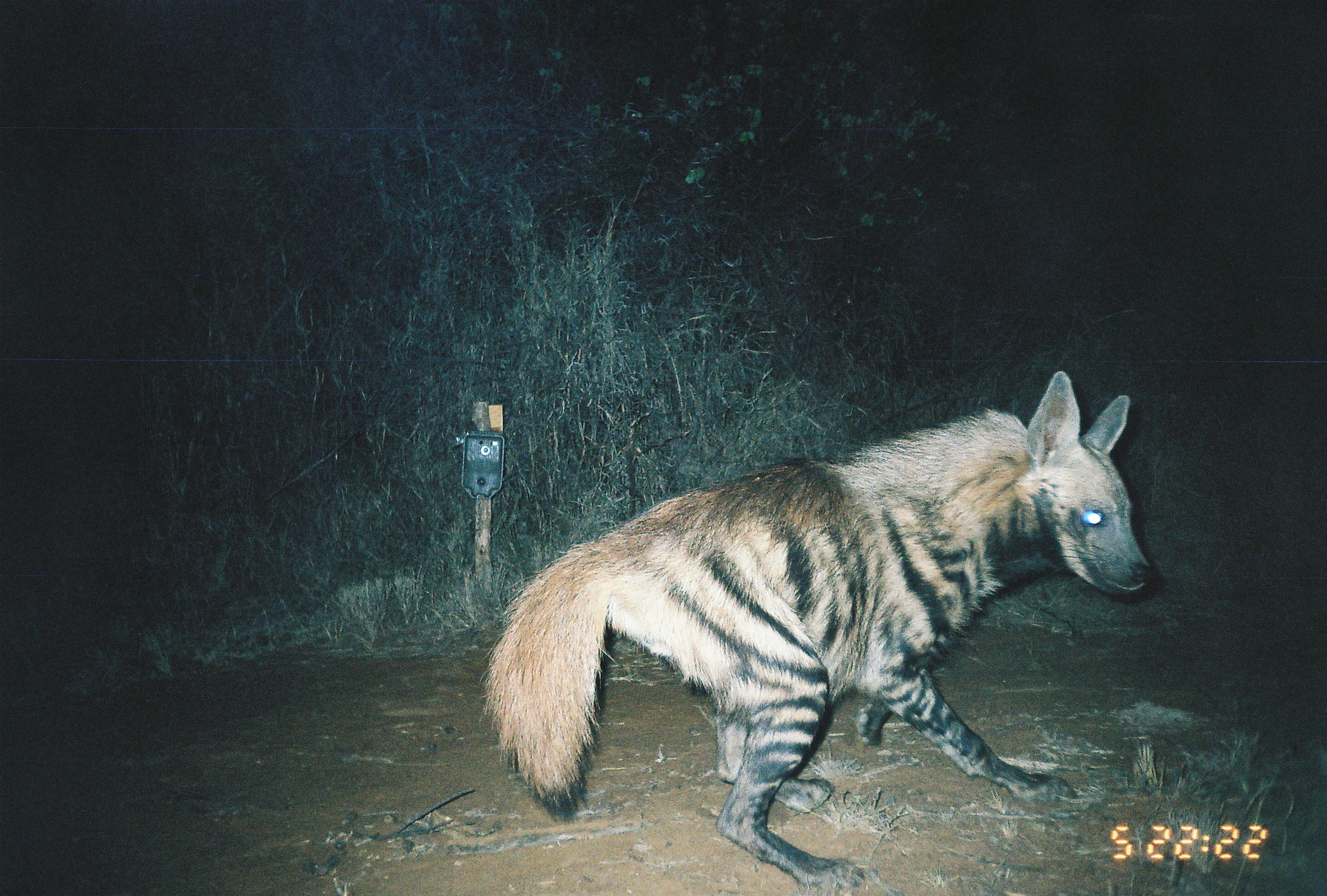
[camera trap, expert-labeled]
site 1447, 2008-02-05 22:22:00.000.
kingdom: Animalia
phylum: Chordata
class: Mammalia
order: Carnivora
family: Hyaenidae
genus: Hyaena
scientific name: Hyaena hyaena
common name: striped hyena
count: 1